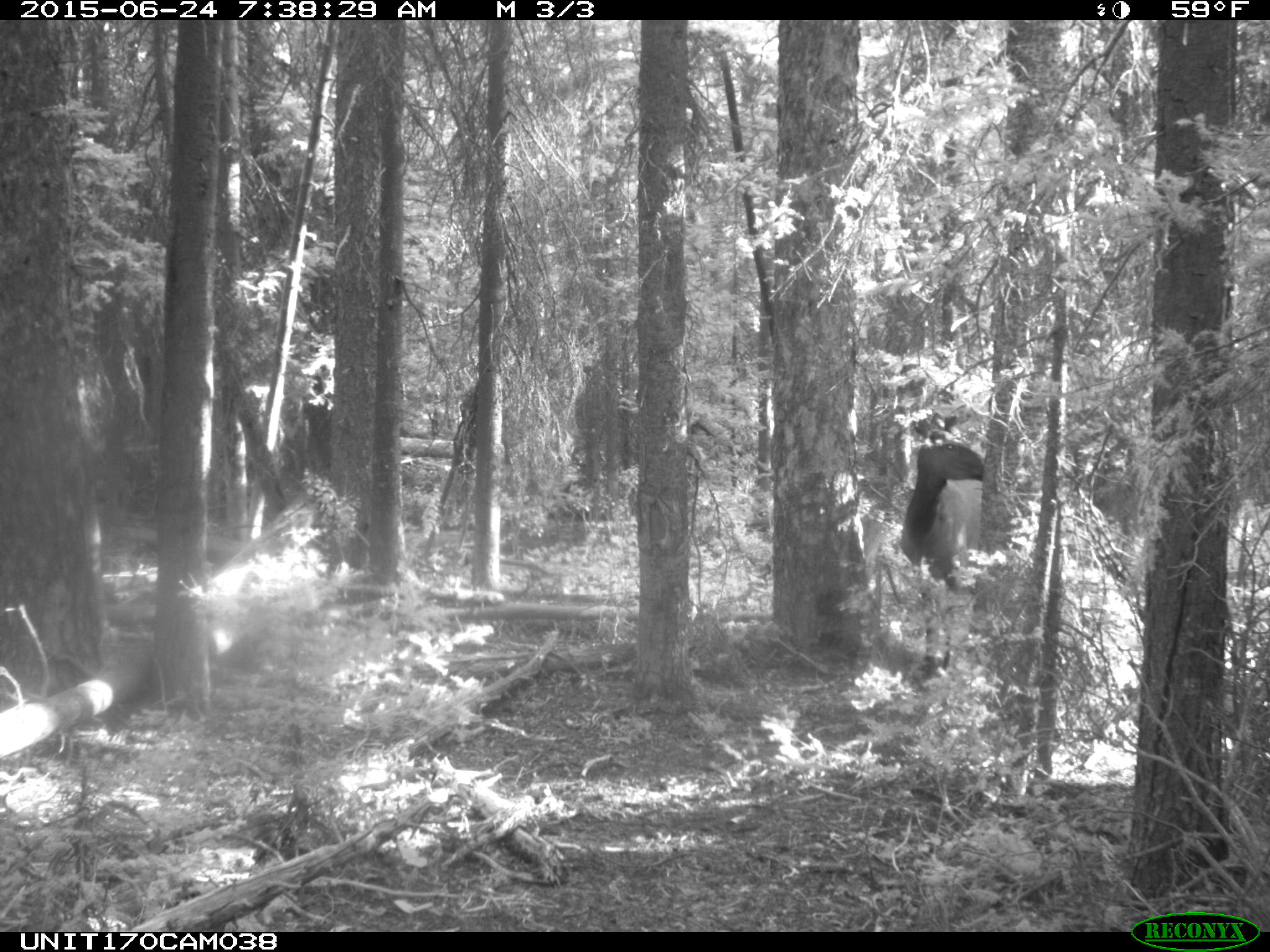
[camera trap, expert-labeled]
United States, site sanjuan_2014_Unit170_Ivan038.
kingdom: Animalia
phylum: Chordata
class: Mammalia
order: Artiodactyla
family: Cervidae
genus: Cervus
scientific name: Cervus elaphus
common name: red deer